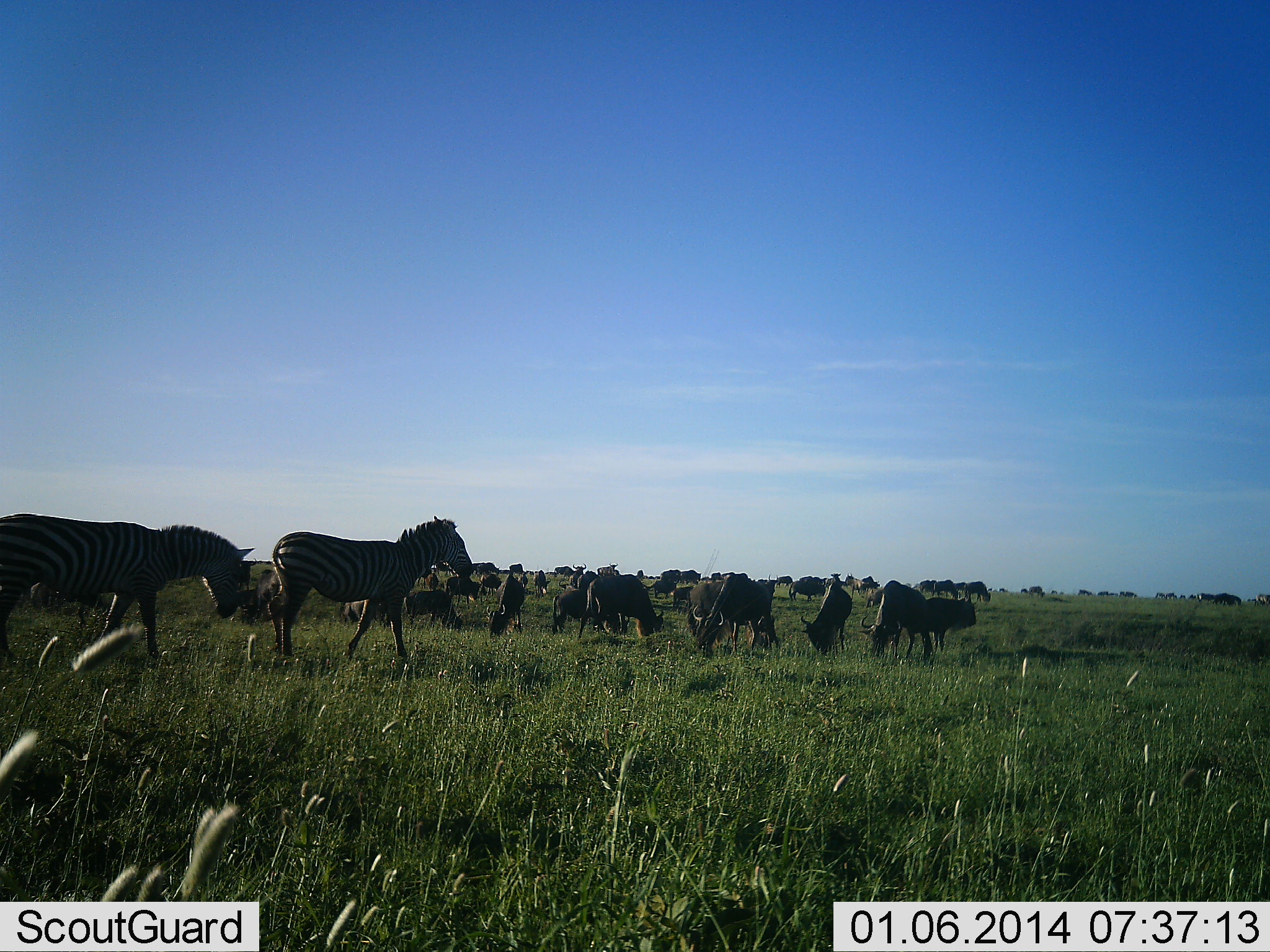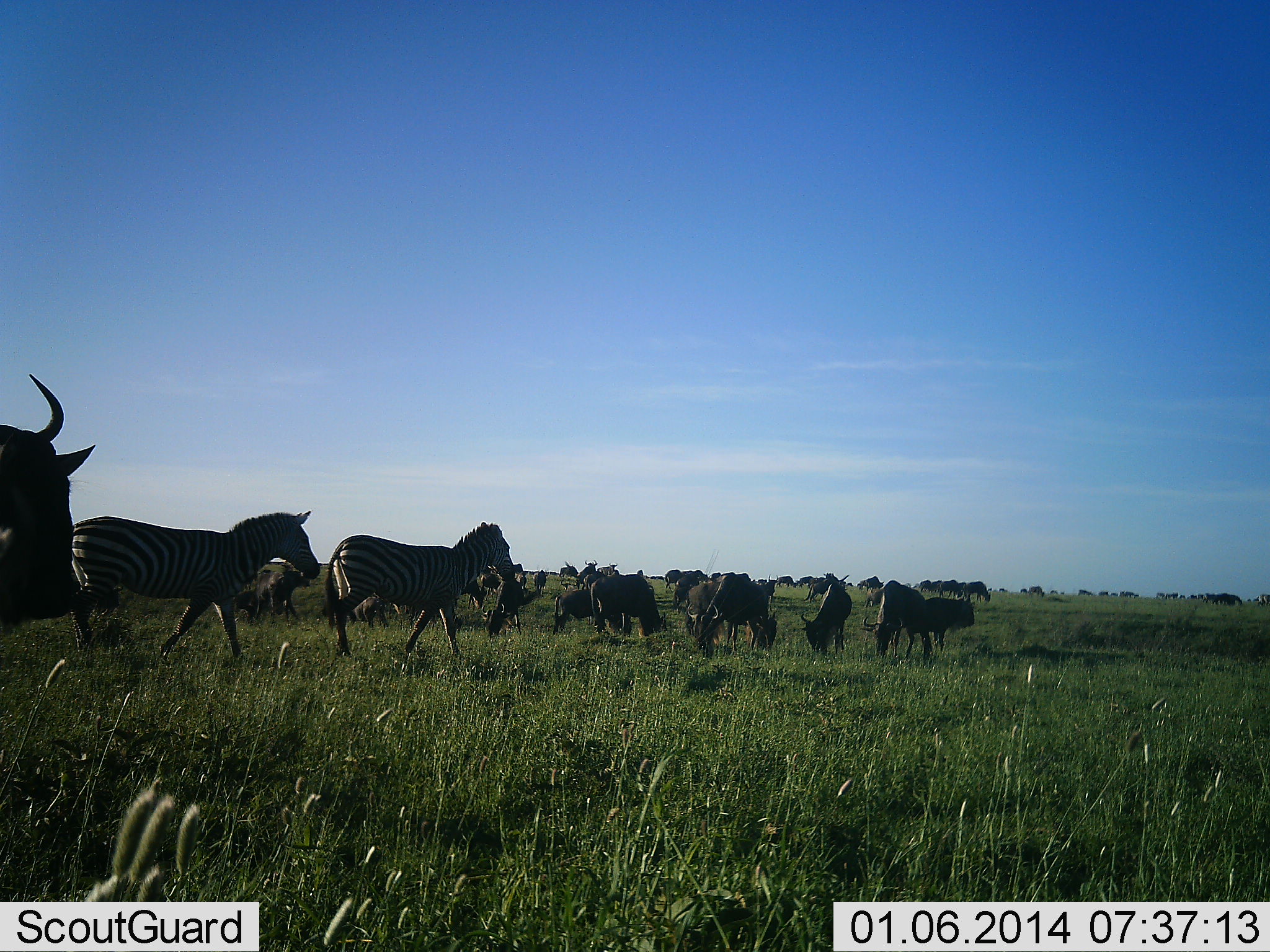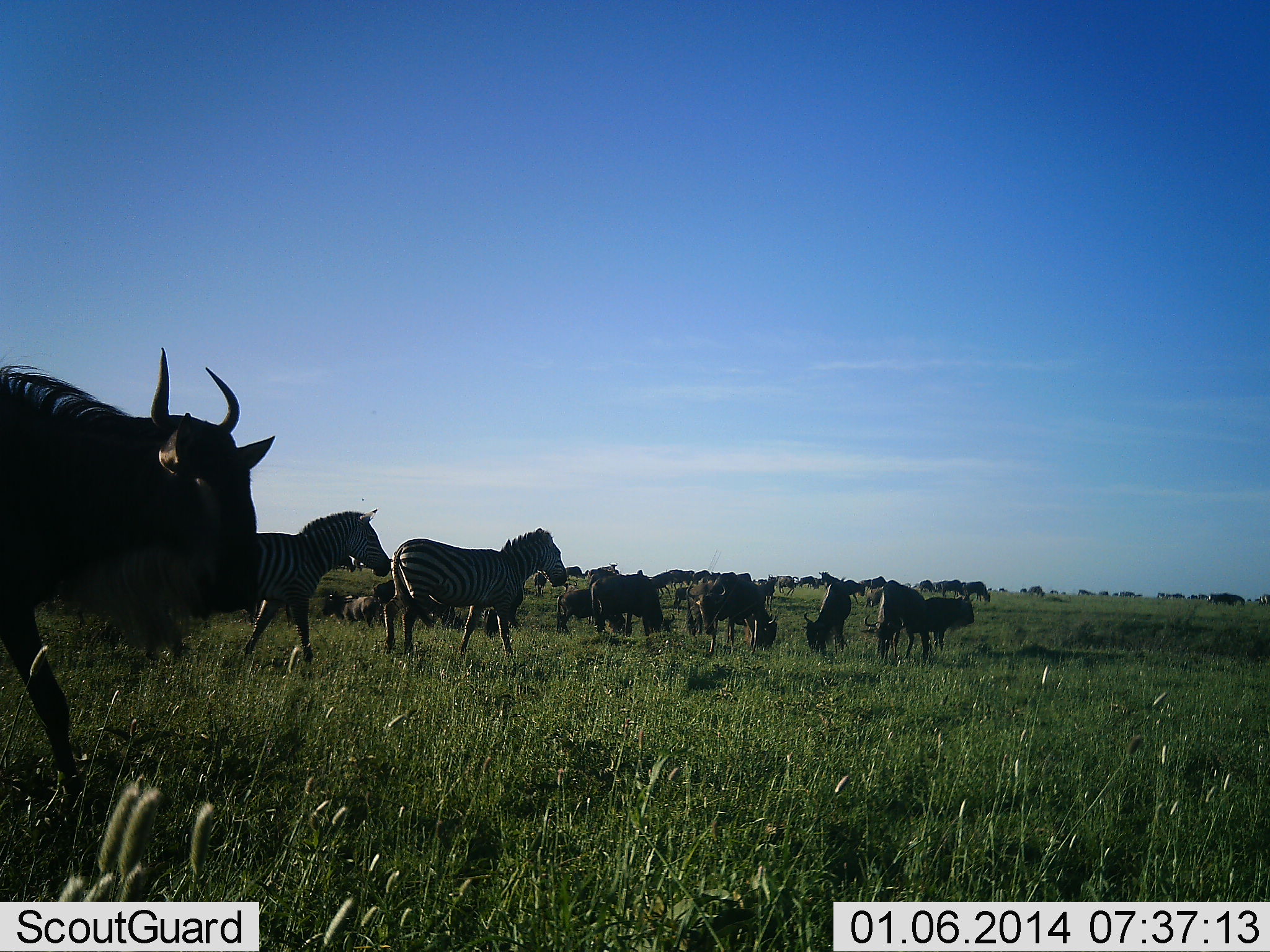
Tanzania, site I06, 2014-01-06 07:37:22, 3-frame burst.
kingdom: Animalia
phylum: Chordata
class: Mammalia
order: Artiodactyla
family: Bovidae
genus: Connochaetes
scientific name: Connochaetes taurinus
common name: blue wildebeest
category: wildebeest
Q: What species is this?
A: Wildebeest (blue wildebeest) (Connochaetes taurinus).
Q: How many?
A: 11-50.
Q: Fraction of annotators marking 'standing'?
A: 20%.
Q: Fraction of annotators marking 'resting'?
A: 0%.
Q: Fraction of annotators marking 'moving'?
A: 90%.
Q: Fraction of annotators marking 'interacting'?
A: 0%.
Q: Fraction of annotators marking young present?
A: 0%.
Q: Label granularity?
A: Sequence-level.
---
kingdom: Animalia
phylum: Chordata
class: Mammalia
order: Perissodactyla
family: Equidae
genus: Equus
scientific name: Equus quagga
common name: plains zebra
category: zebra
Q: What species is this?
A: Zebra (plains zebra) (Equus quagga).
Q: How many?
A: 2.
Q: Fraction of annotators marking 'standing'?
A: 9%.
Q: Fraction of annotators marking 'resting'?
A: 0%.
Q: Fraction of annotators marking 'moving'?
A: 100%.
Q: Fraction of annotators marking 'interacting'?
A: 0%.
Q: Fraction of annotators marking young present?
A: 0%.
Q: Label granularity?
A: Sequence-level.